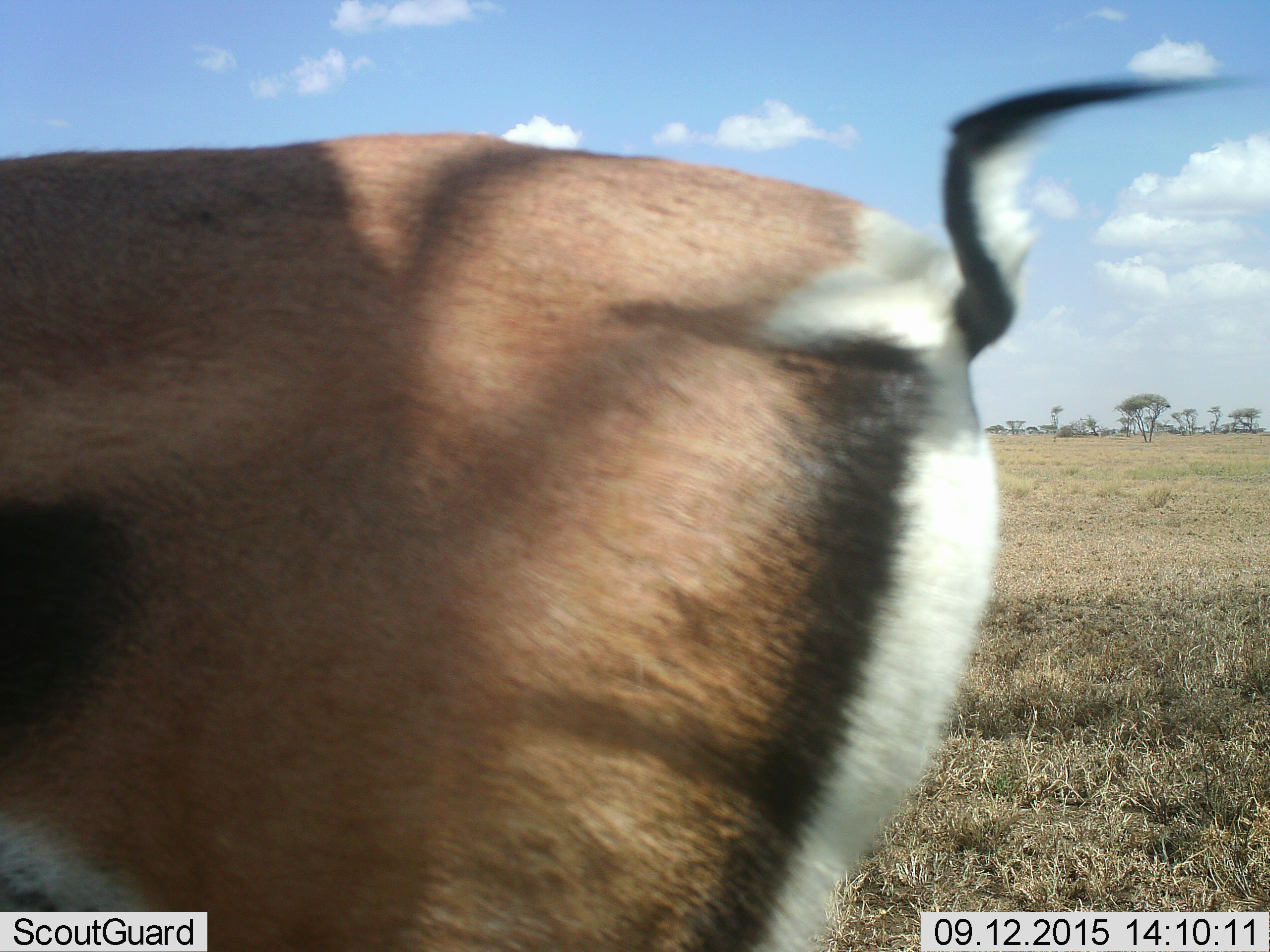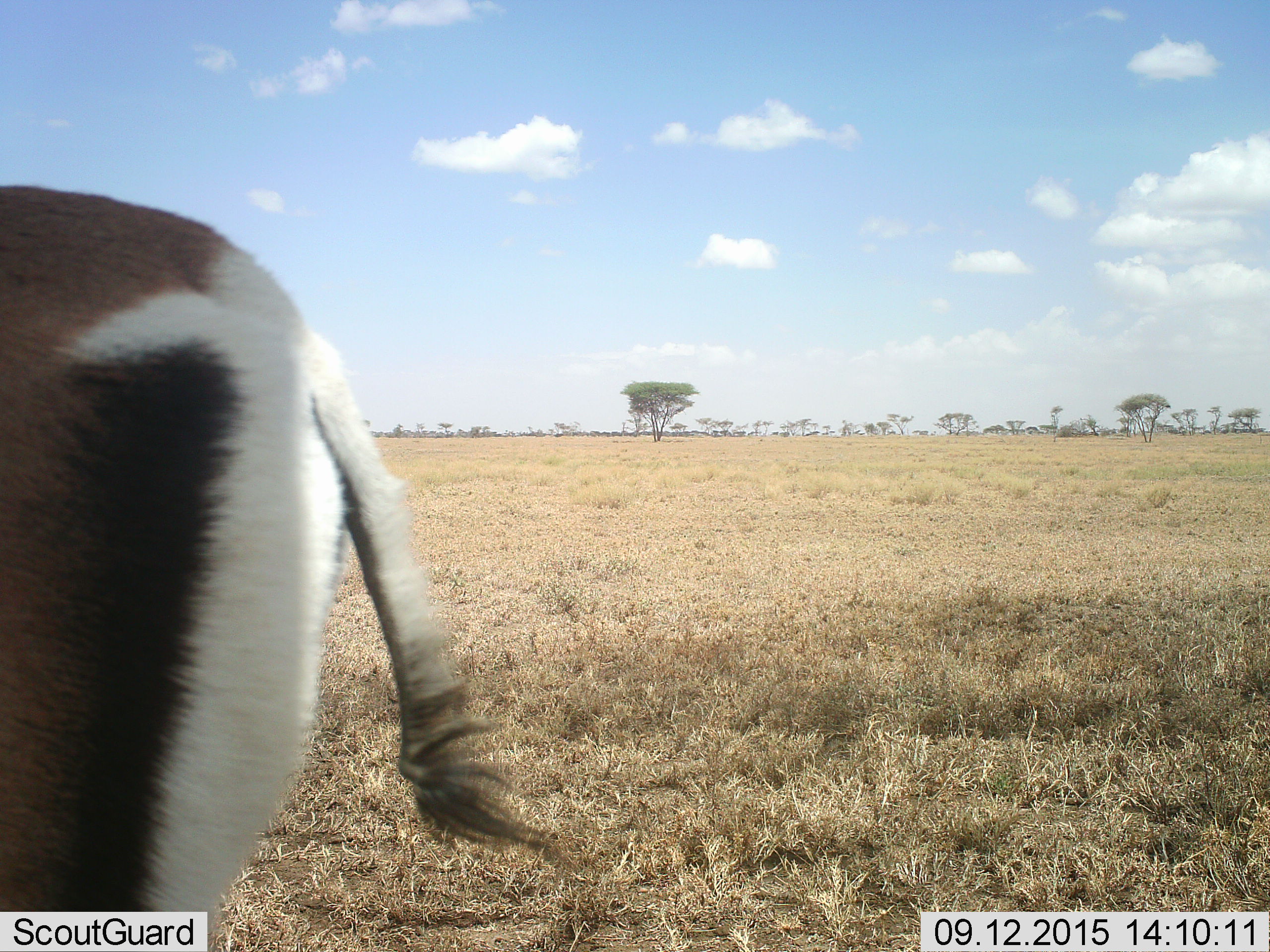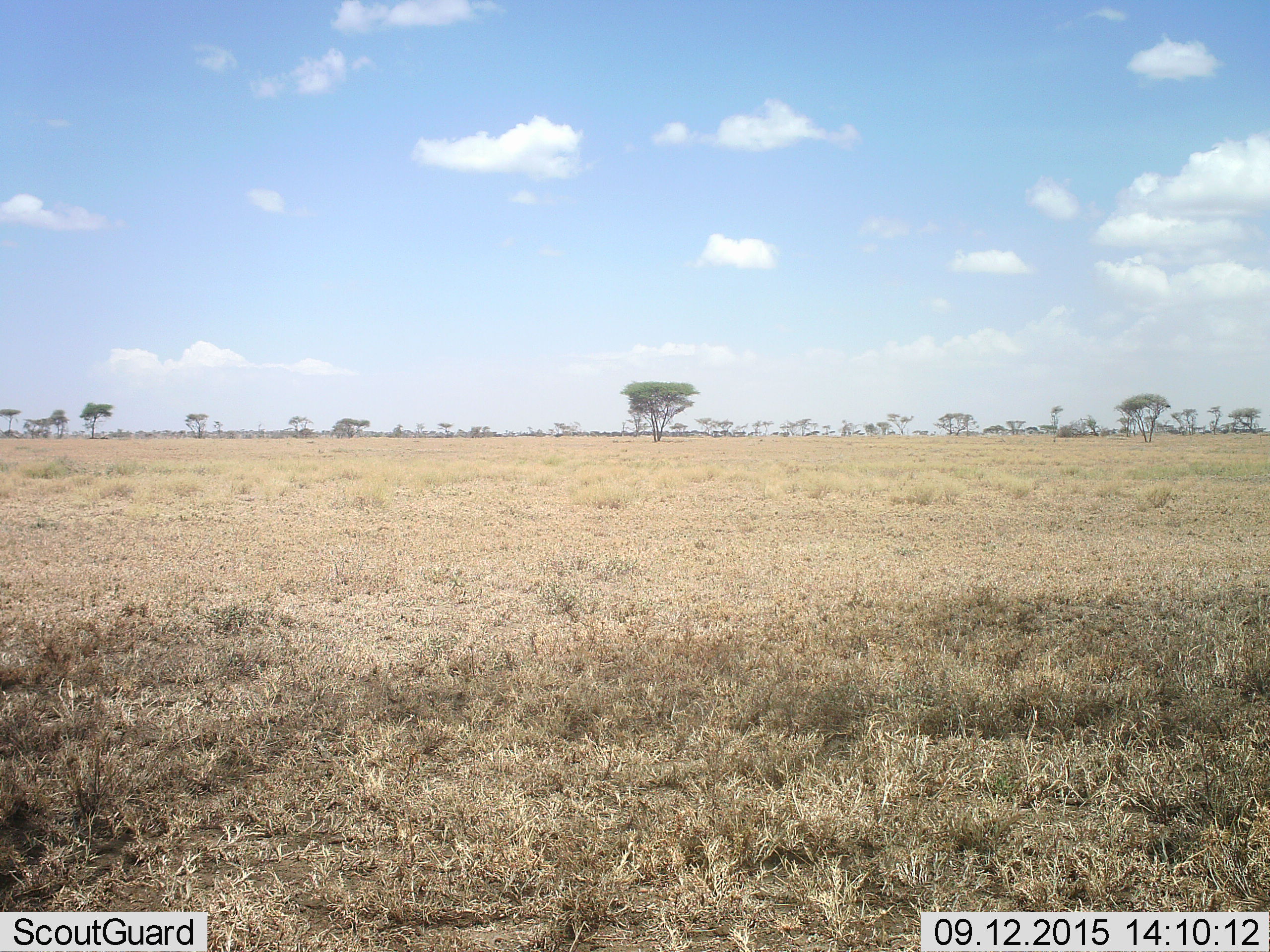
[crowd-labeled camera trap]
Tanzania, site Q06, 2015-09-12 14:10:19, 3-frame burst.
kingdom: Animalia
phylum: Chordata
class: Mammalia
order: Artiodactyla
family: Bovidae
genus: Eudorcas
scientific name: Eudorcas thomsonii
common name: thomson's gazelle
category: gazellethomsons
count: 1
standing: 0%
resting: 0%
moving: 100%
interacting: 0%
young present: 0%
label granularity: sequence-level